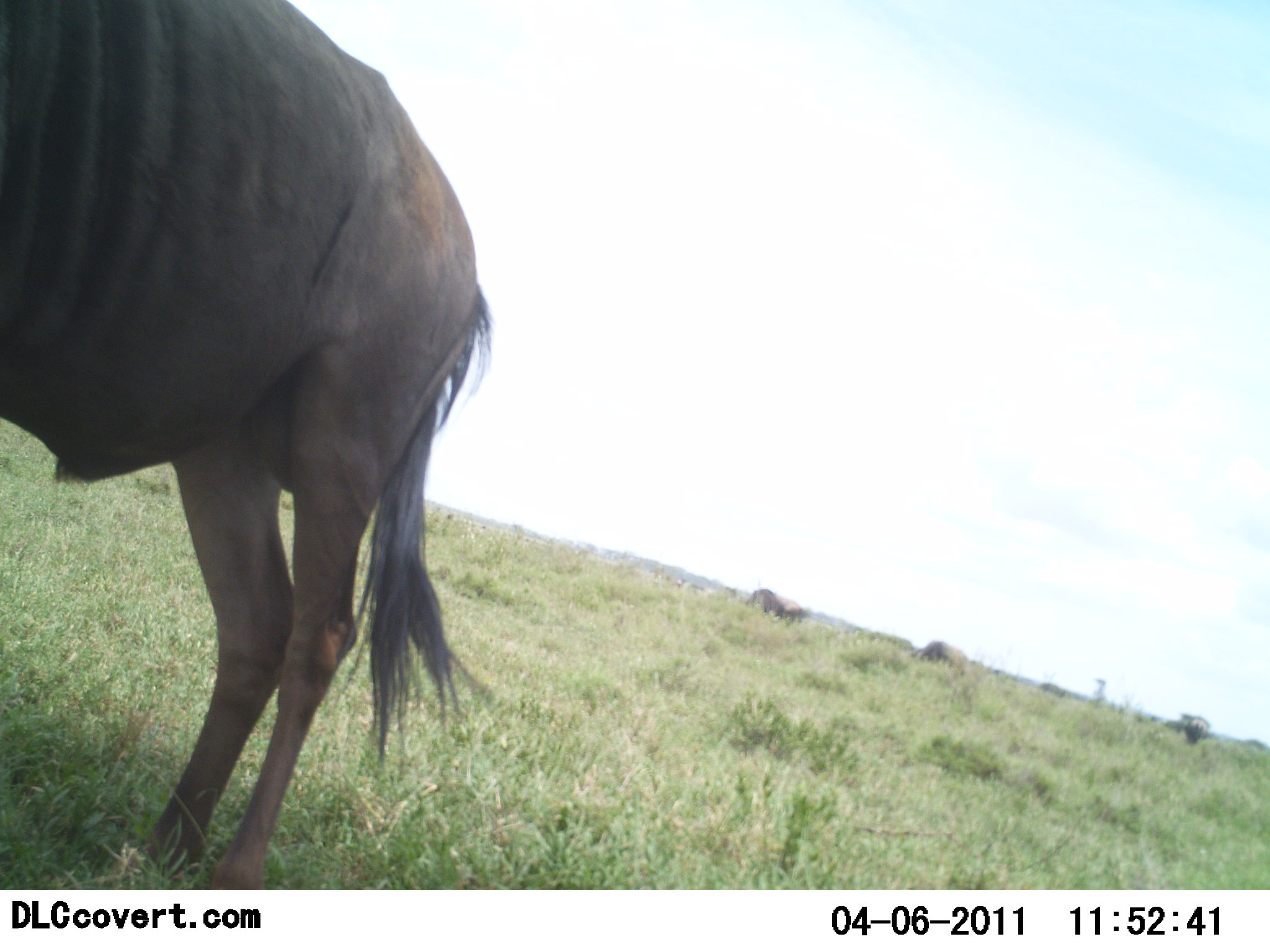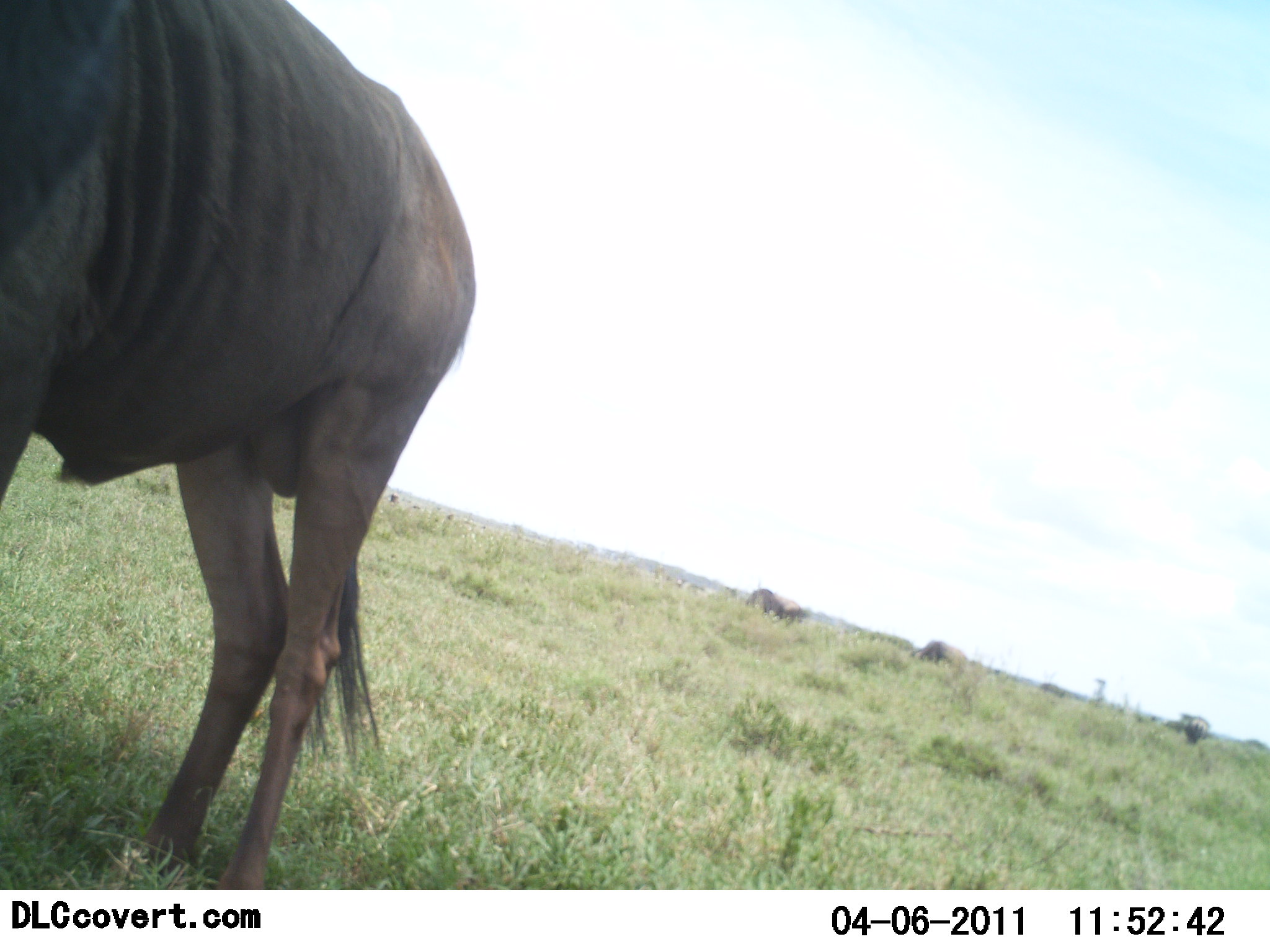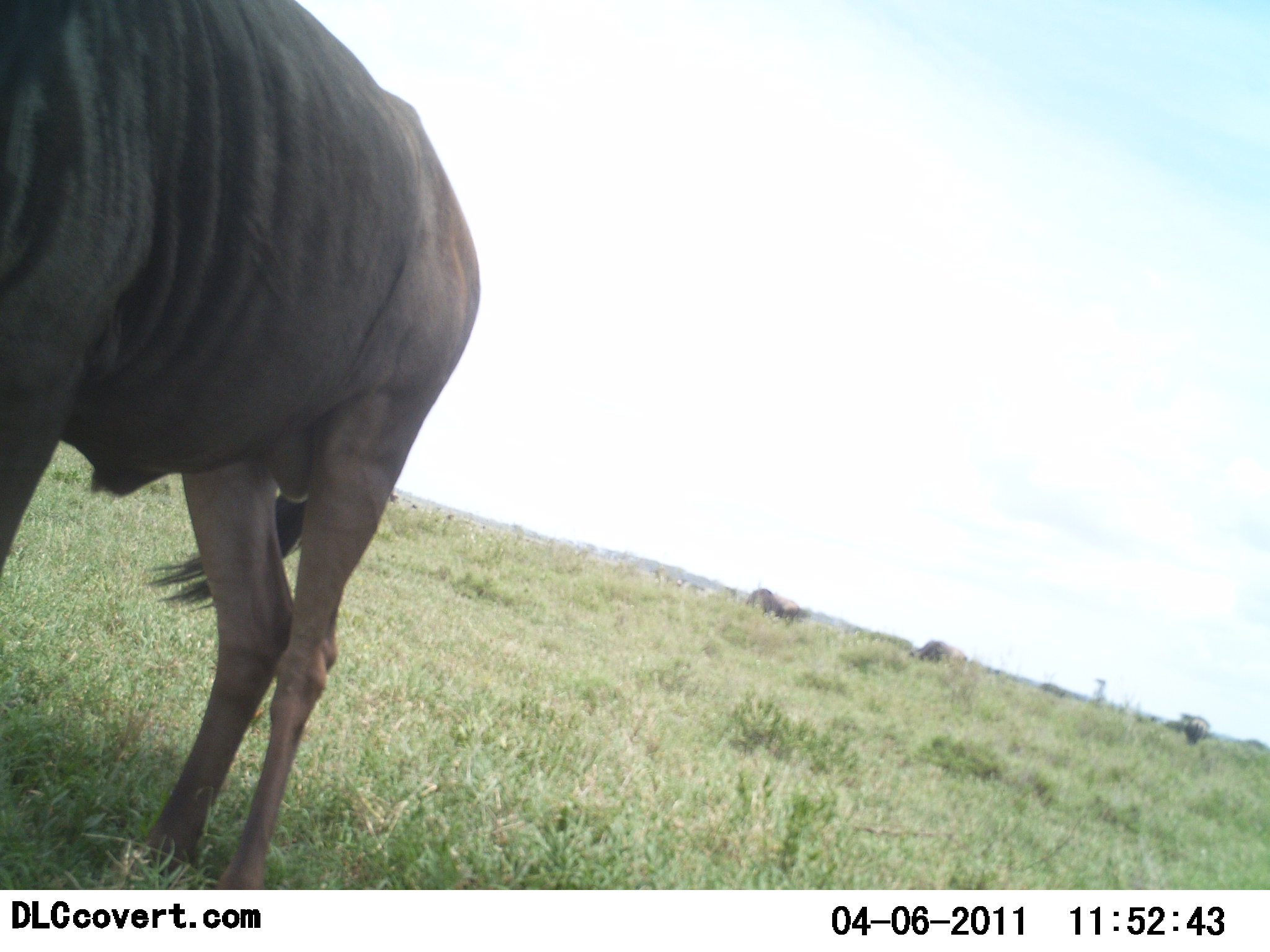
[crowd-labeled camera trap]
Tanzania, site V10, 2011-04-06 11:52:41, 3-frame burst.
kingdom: Animalia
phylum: Chordata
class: Mammalia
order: Artiodactyla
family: Bovidae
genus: Connochaetes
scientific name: Connochaetes taurinus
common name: blue wildebeest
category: wildebeest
Wildebeest (blue wildebeest) (Connochaetes taurinus), count 3. Behavior (volunteer vote fractions): standing 100%, resting 0%, moving 0%, interacting 0%. Young present (vote fraction): 0%. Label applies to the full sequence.